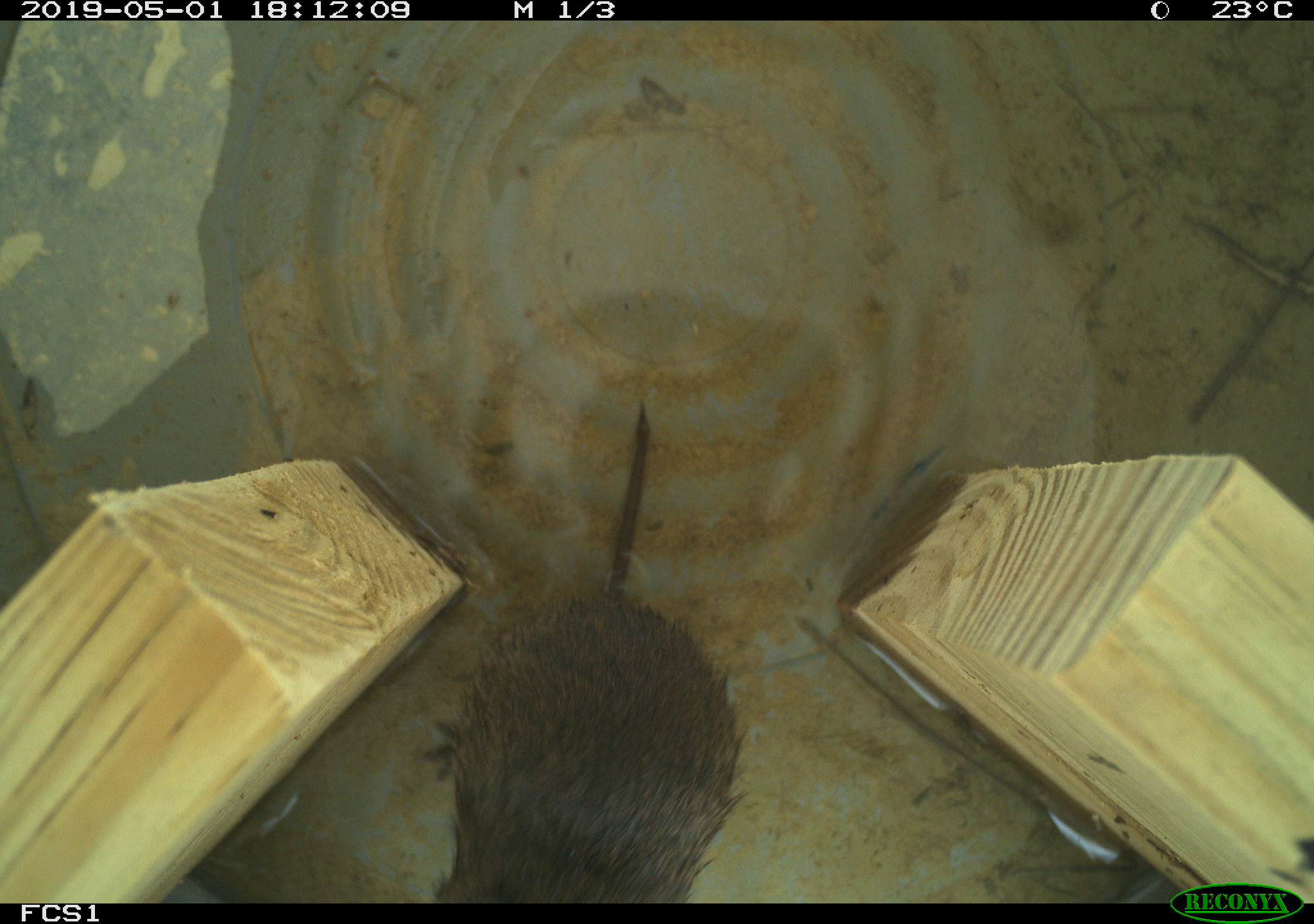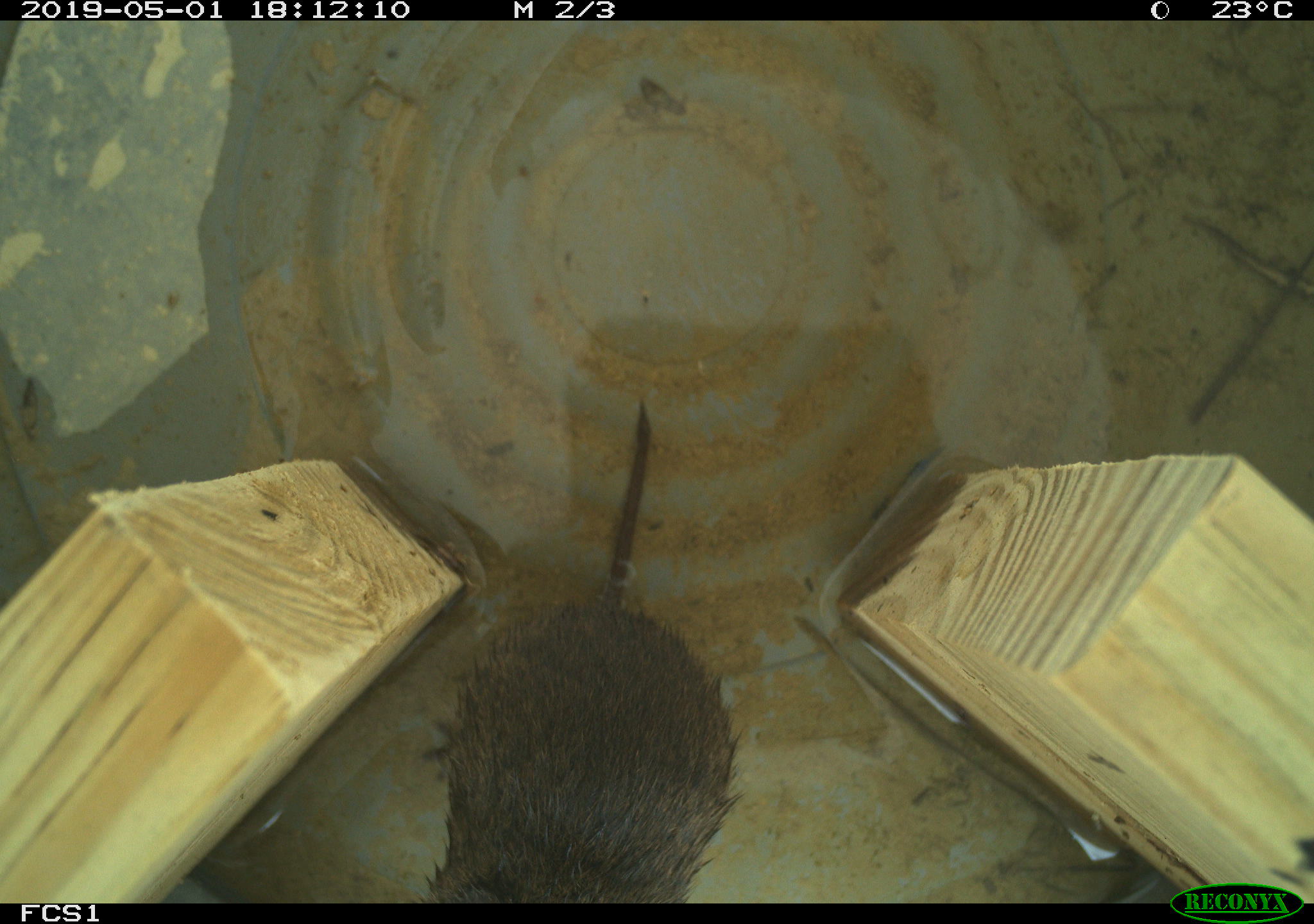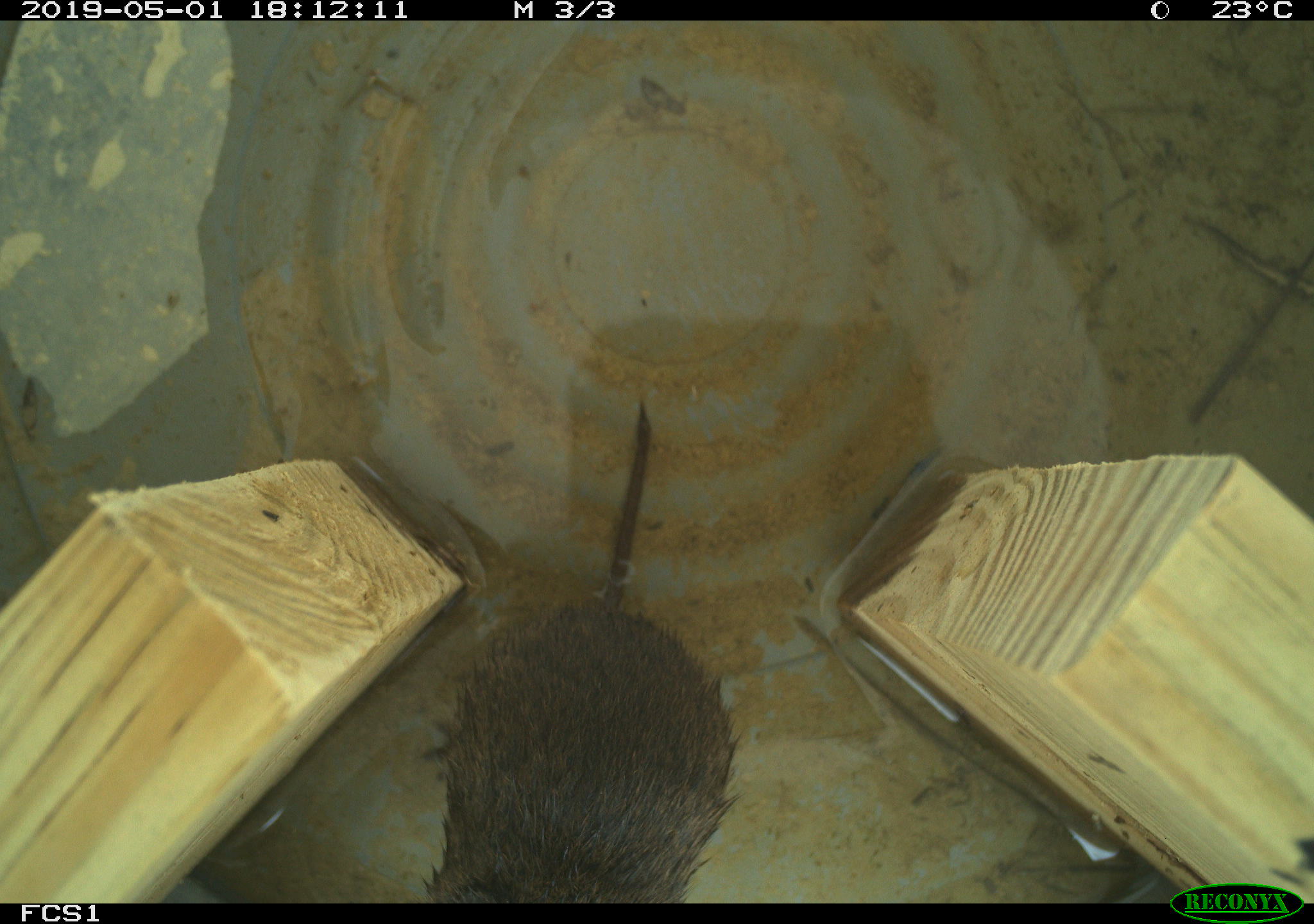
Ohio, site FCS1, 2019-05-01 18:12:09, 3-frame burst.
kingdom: Animalia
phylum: Chordata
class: Mammalia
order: Rodentia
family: Cricetidae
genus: Microtus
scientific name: Microtus pennsylvanicus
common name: meadow vole